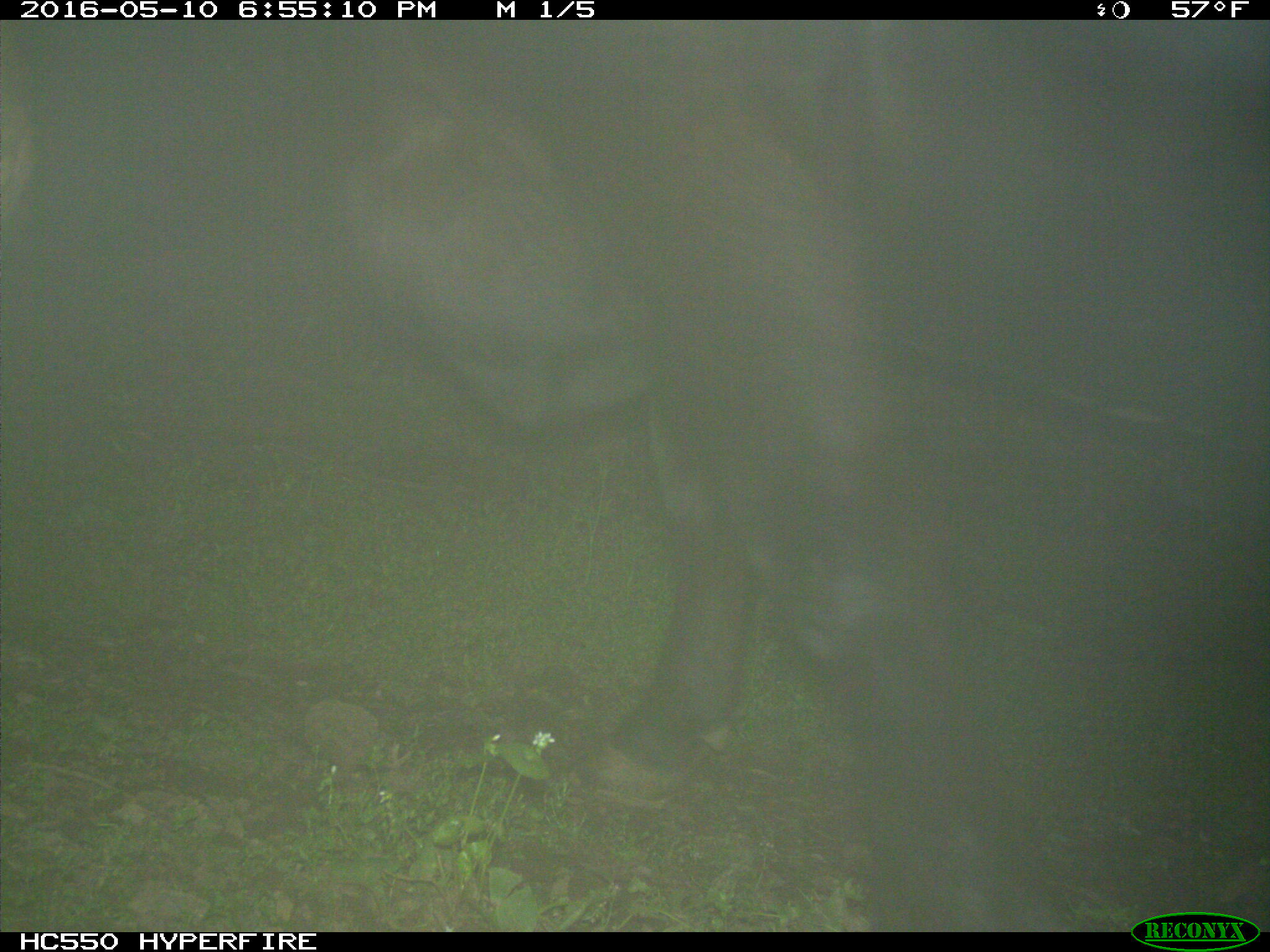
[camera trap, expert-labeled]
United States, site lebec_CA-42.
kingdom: Animalia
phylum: Chordata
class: Mammalia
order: Artiodactyla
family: Bovidae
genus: Bos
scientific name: Bos taurus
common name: domestic cow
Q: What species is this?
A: Bos taurus (domestic cow).